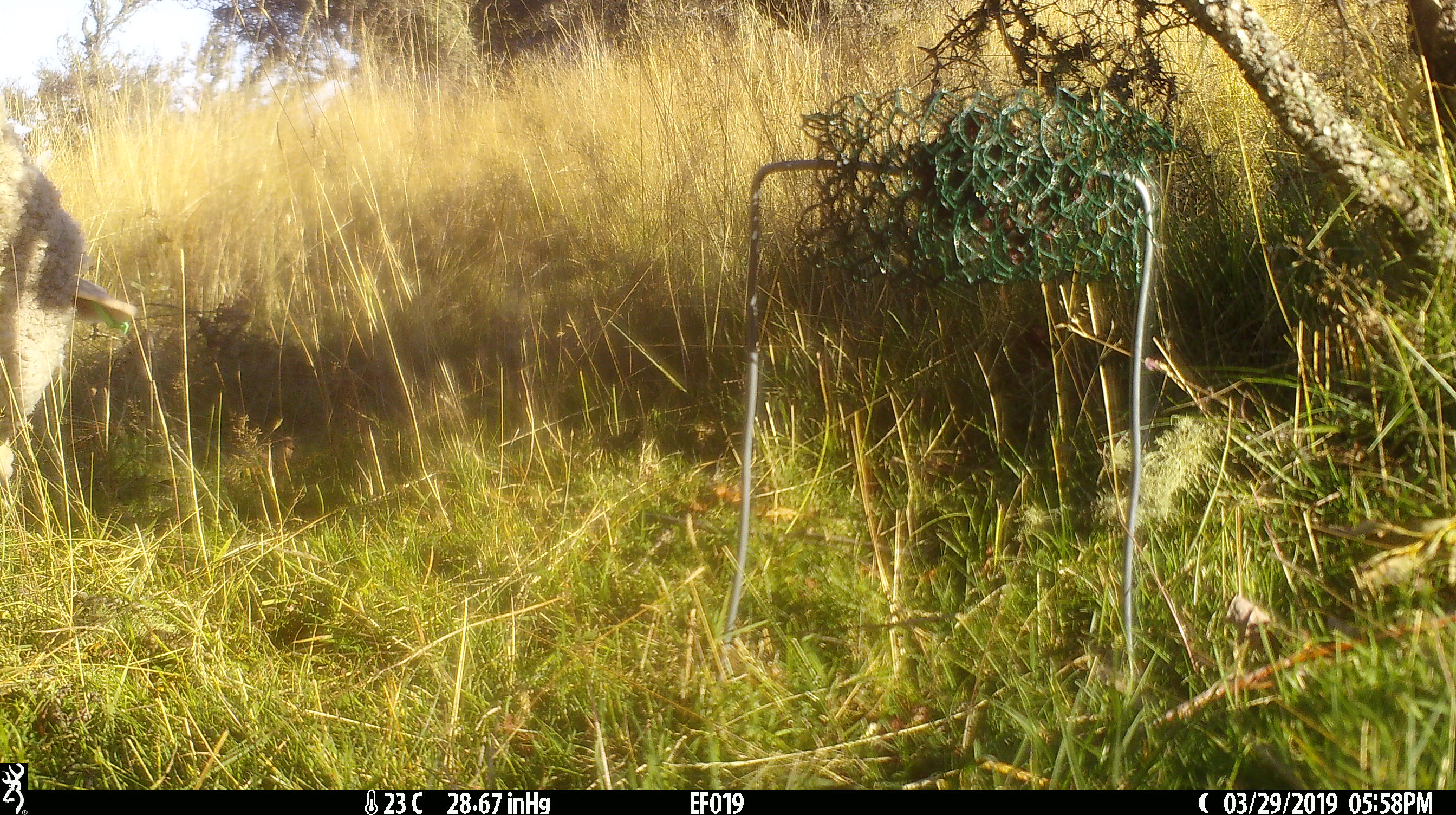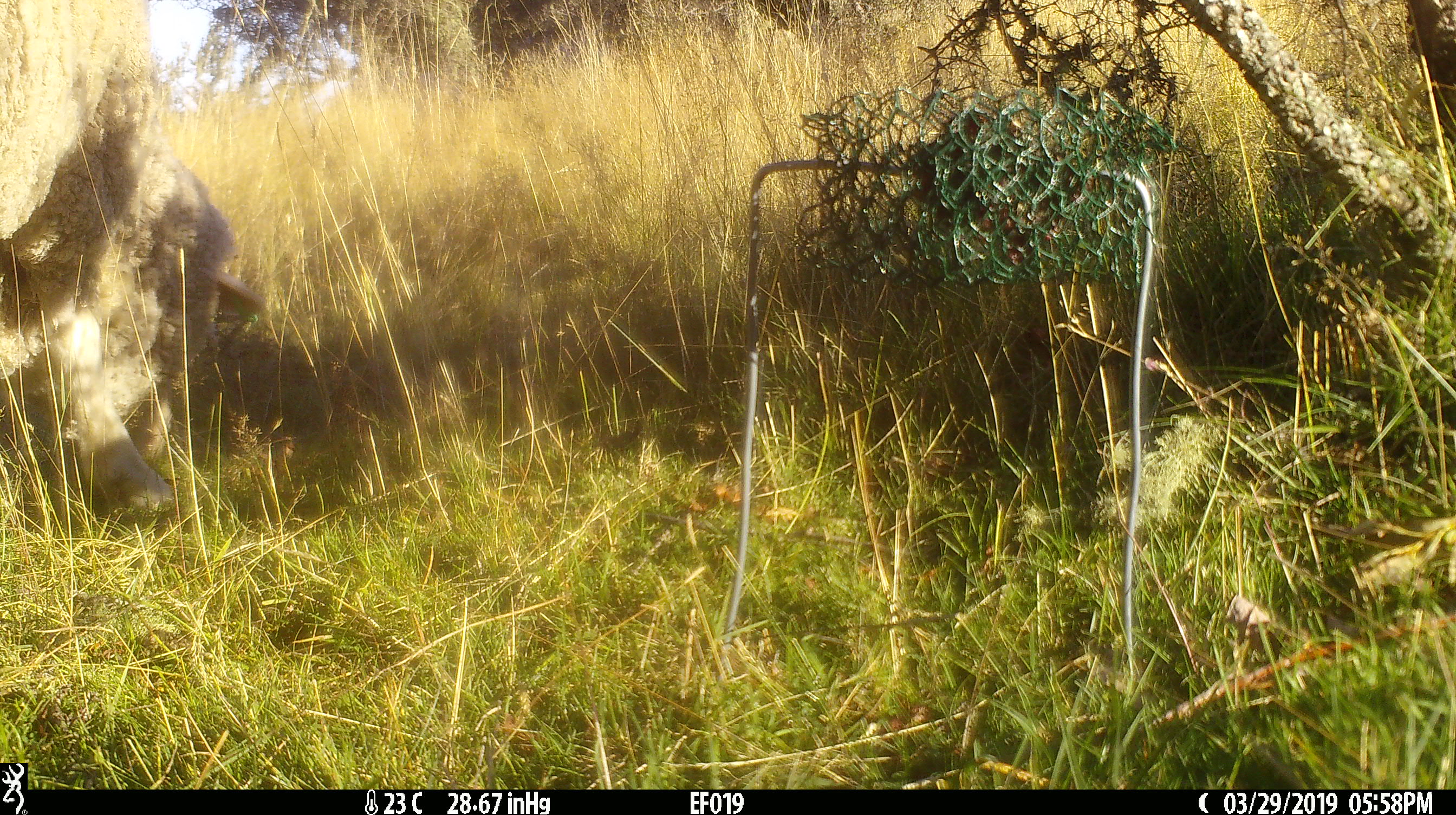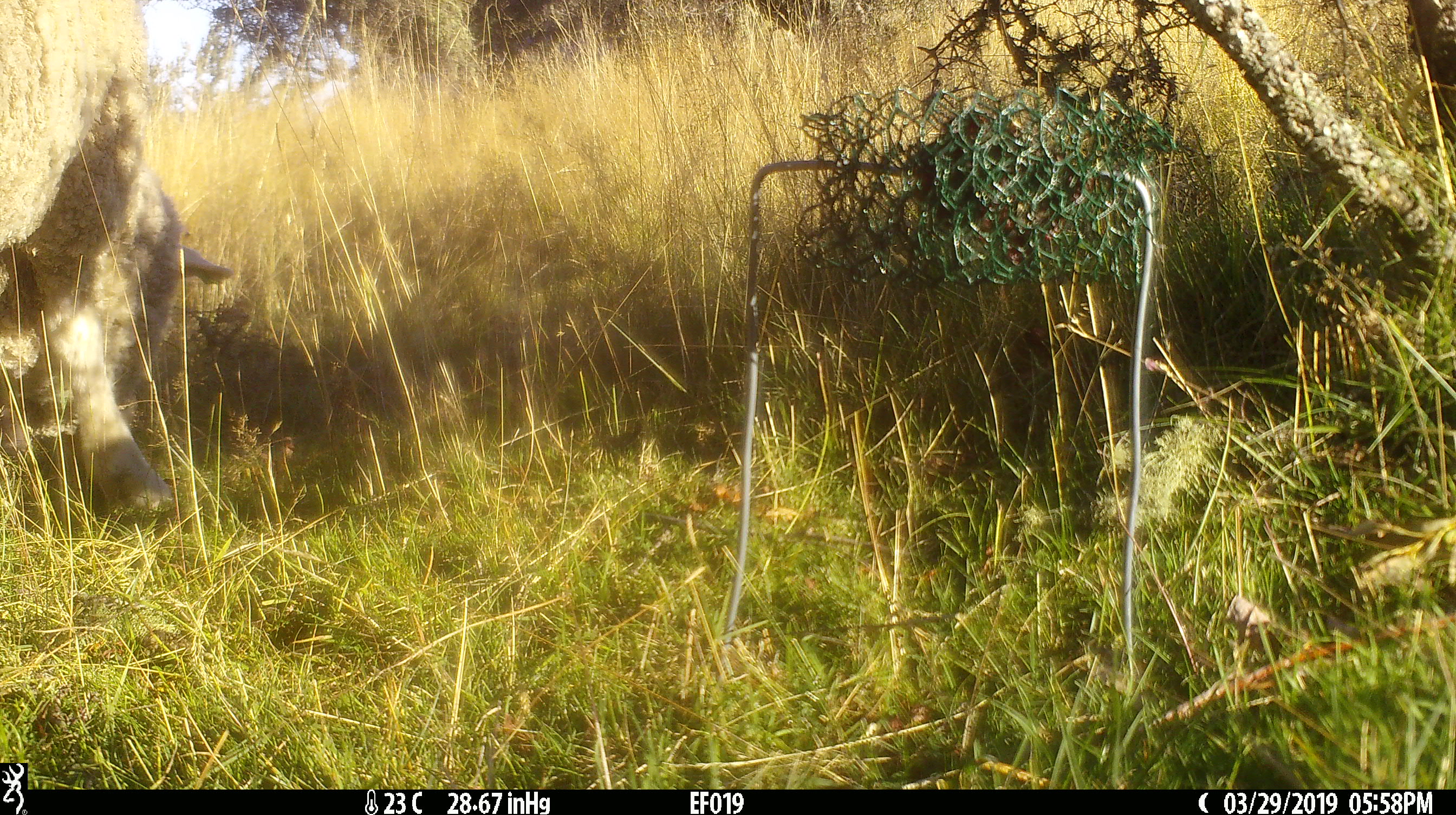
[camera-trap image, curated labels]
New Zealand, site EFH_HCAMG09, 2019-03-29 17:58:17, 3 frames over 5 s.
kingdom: Animalia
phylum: Chordata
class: Mammalia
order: Artiodactyla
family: Bovidae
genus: Ovis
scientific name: Ovis aries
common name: domestic sheep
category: sheep